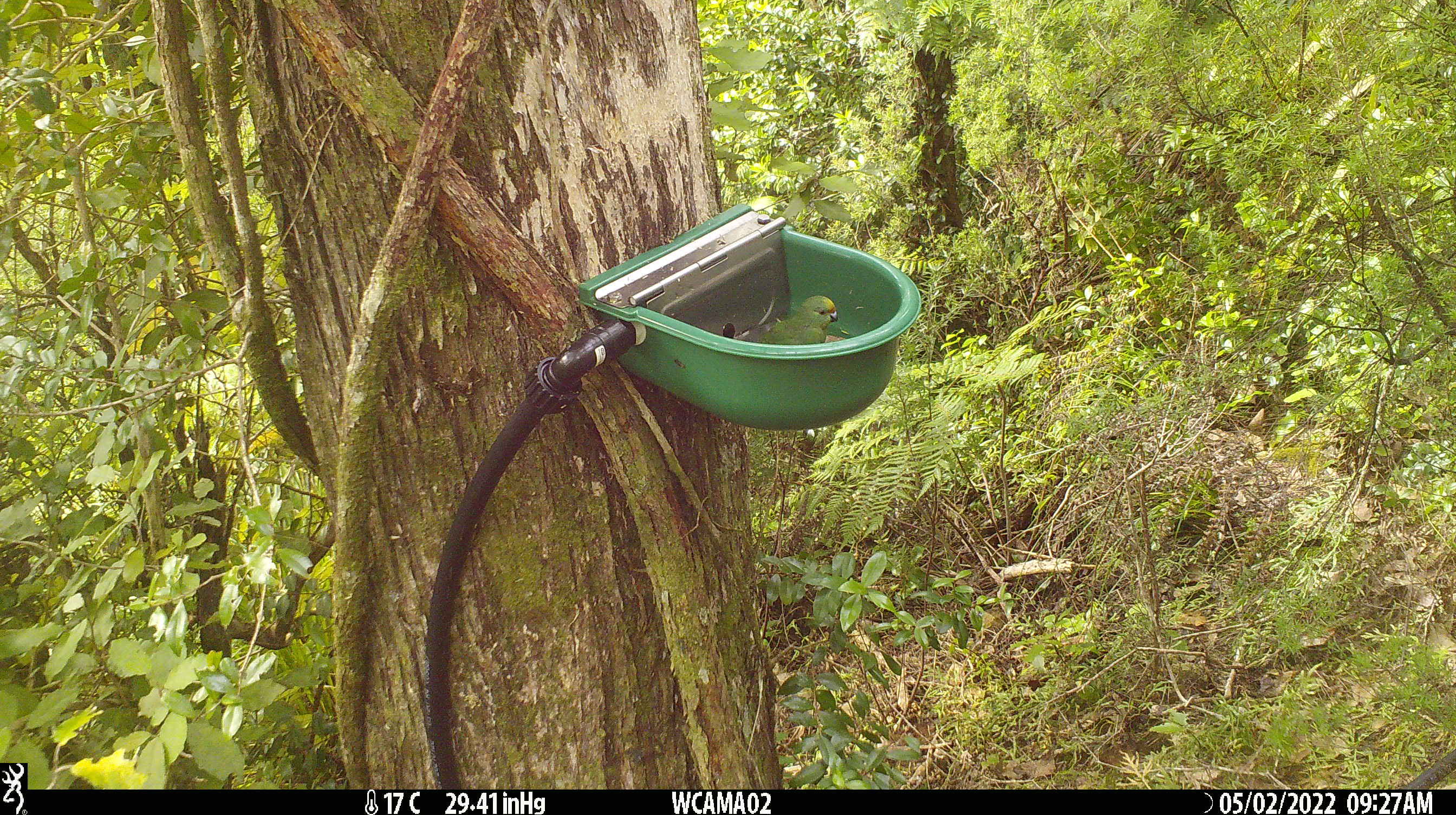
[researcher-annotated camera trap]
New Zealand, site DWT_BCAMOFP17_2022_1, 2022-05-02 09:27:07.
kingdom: Animalia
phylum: Chordata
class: Aves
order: Psittaciformes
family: Psittaculidae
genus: Cyanoramphus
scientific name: Cyanoramphus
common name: parakeet